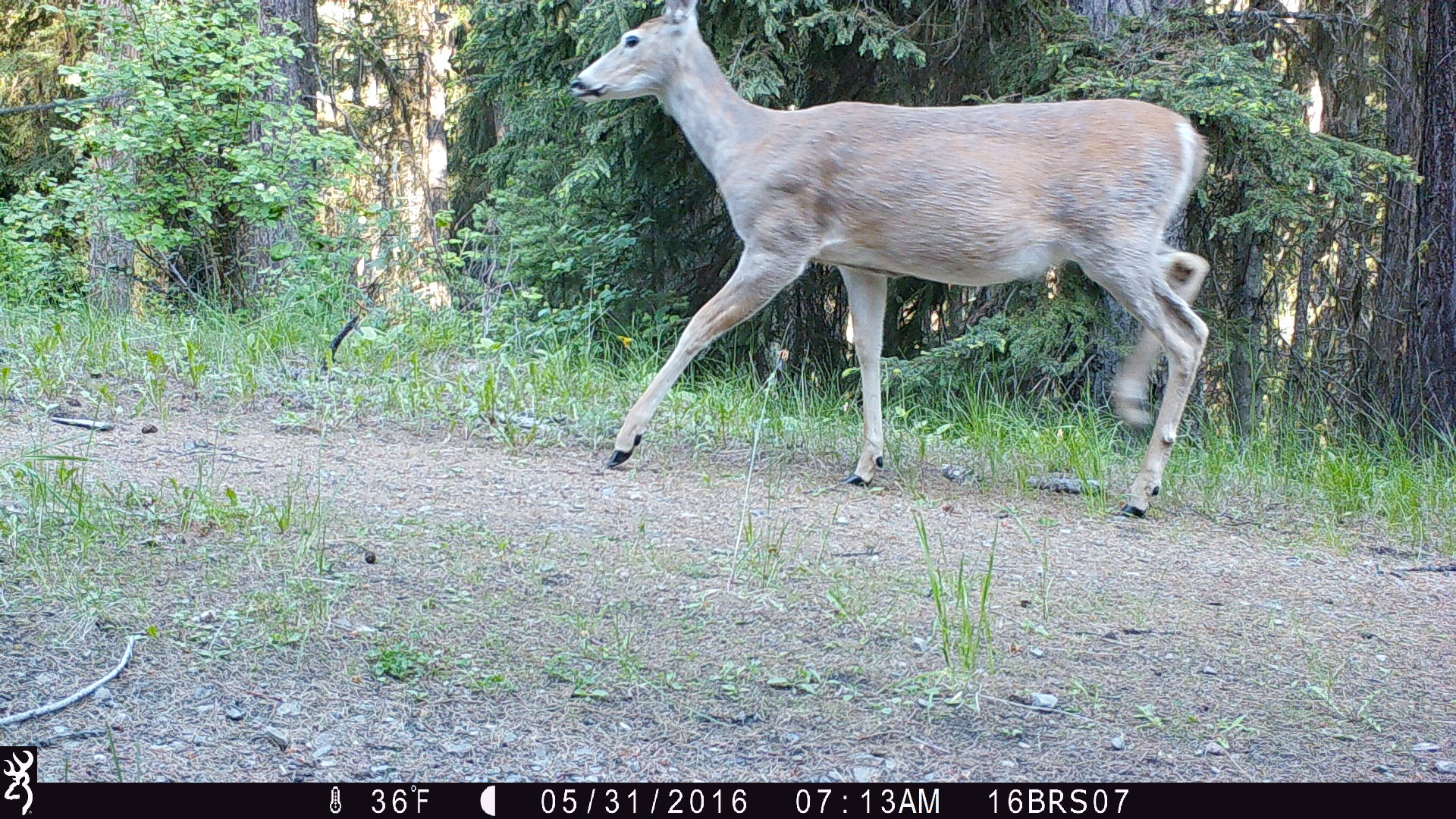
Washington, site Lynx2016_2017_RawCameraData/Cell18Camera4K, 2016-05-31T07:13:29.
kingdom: Animalia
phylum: Chordata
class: Mammalia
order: Artiodactyla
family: Cervidae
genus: Odocoileus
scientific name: Odocoileus virginianus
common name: white-tailed deer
Odocoileus virginianus (white-tailed deer). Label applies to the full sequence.